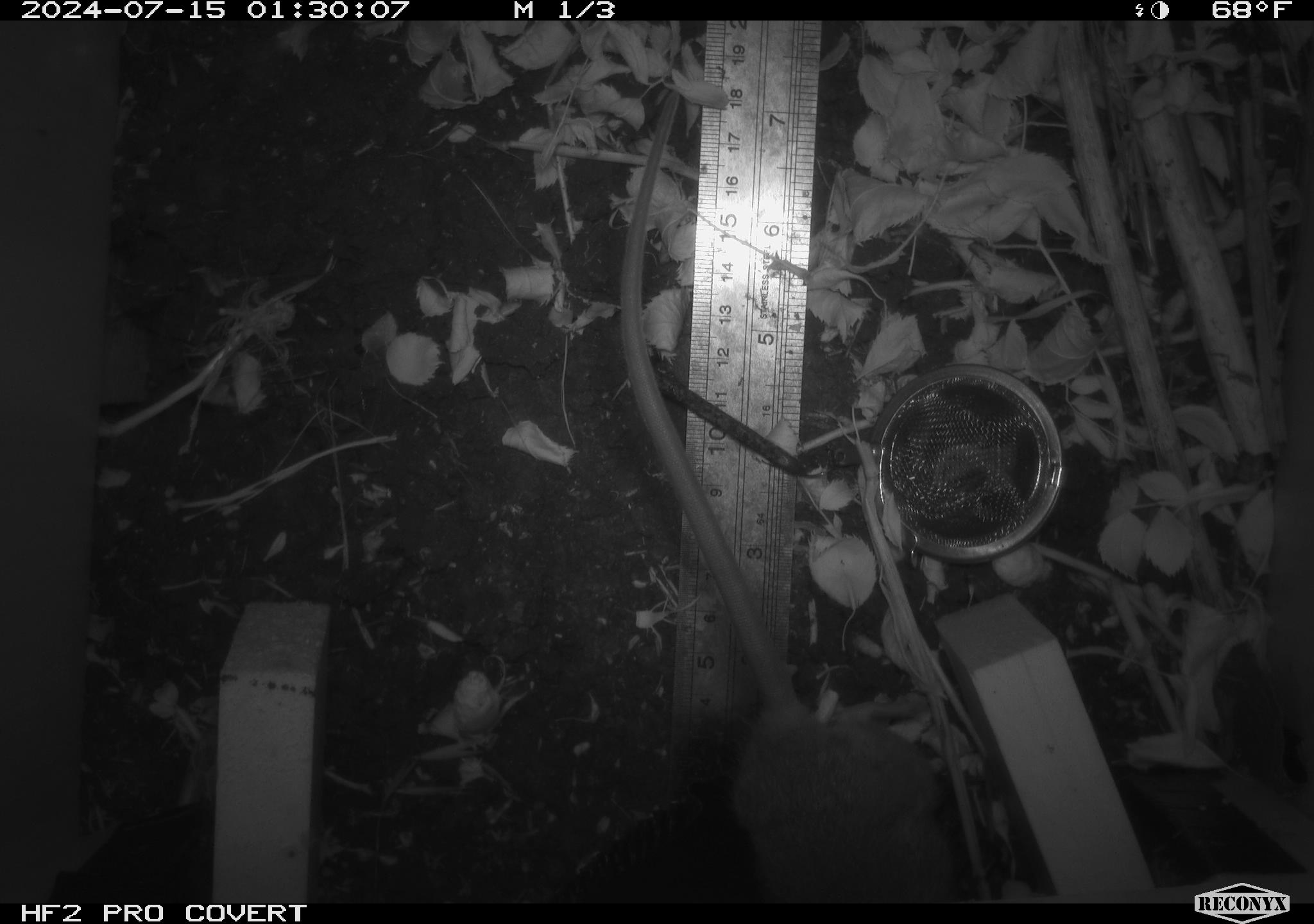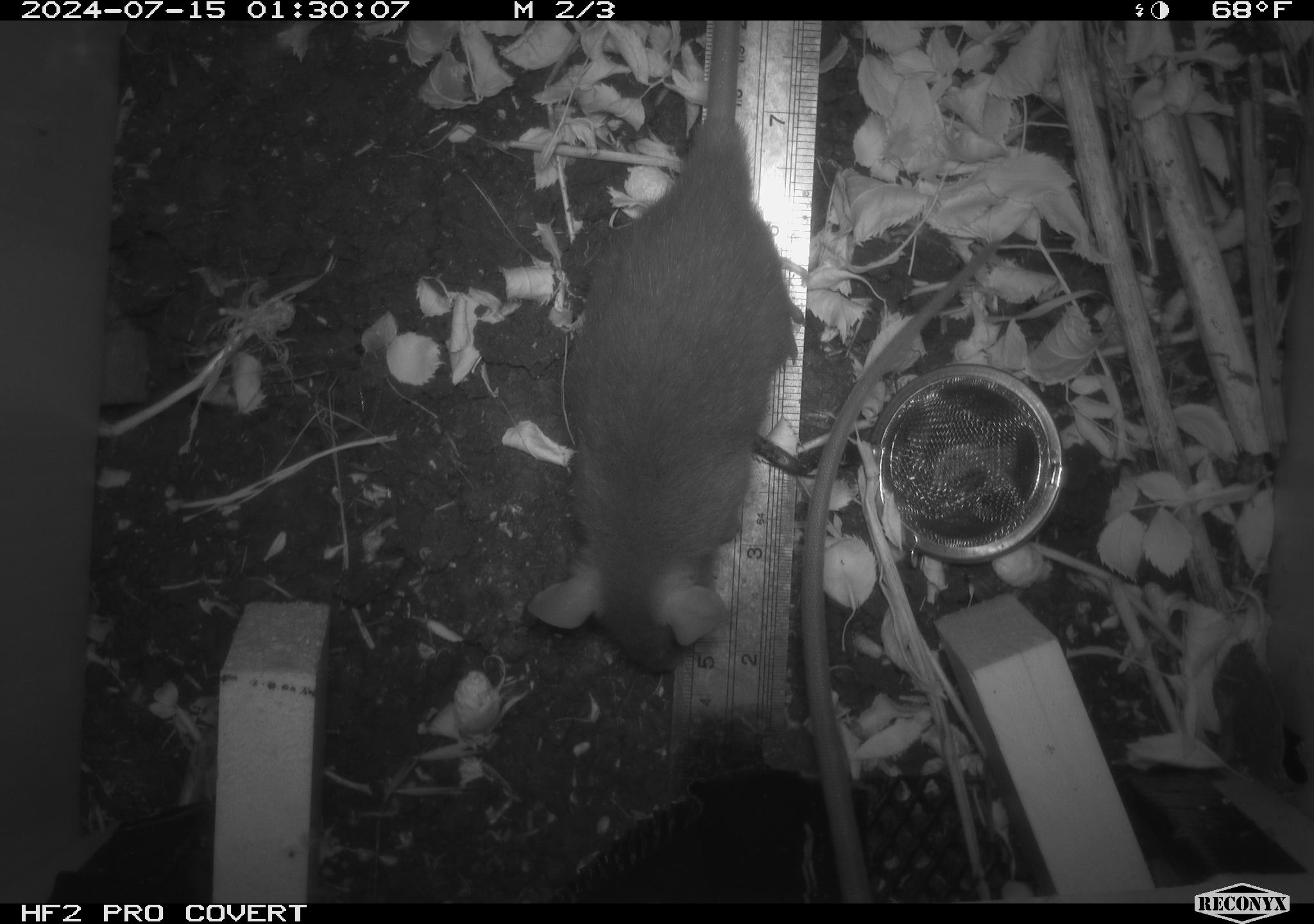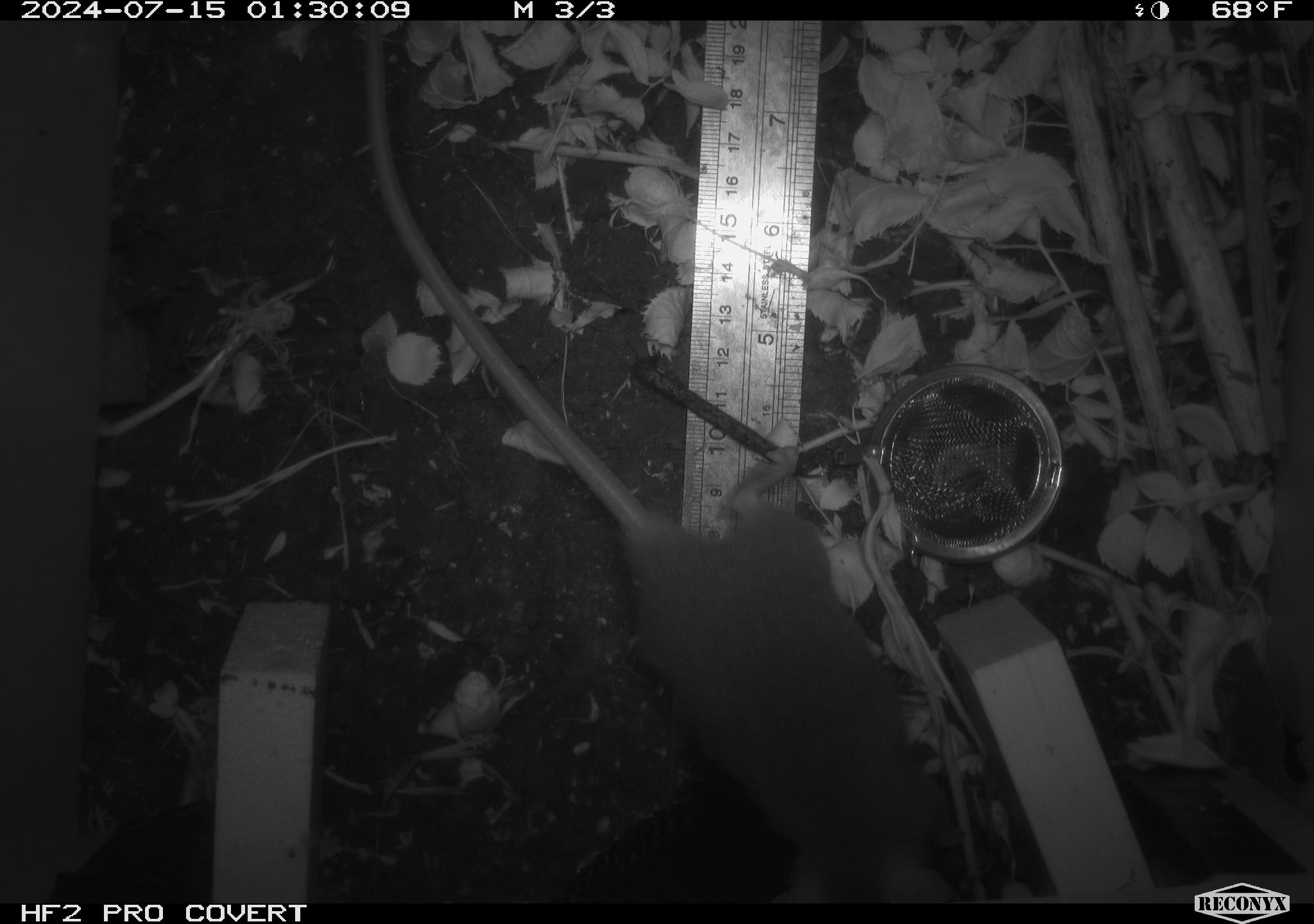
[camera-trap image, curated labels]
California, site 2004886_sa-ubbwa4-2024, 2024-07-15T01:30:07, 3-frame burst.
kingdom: Animalia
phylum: Chordata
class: Mammalia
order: Rodentia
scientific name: Rodentia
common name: woodrat or rat or mouse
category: woodrat or rat or mouse species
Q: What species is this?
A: Woodrat or rat or mouse species (woodrat or rat or mouse) (Rodentia).